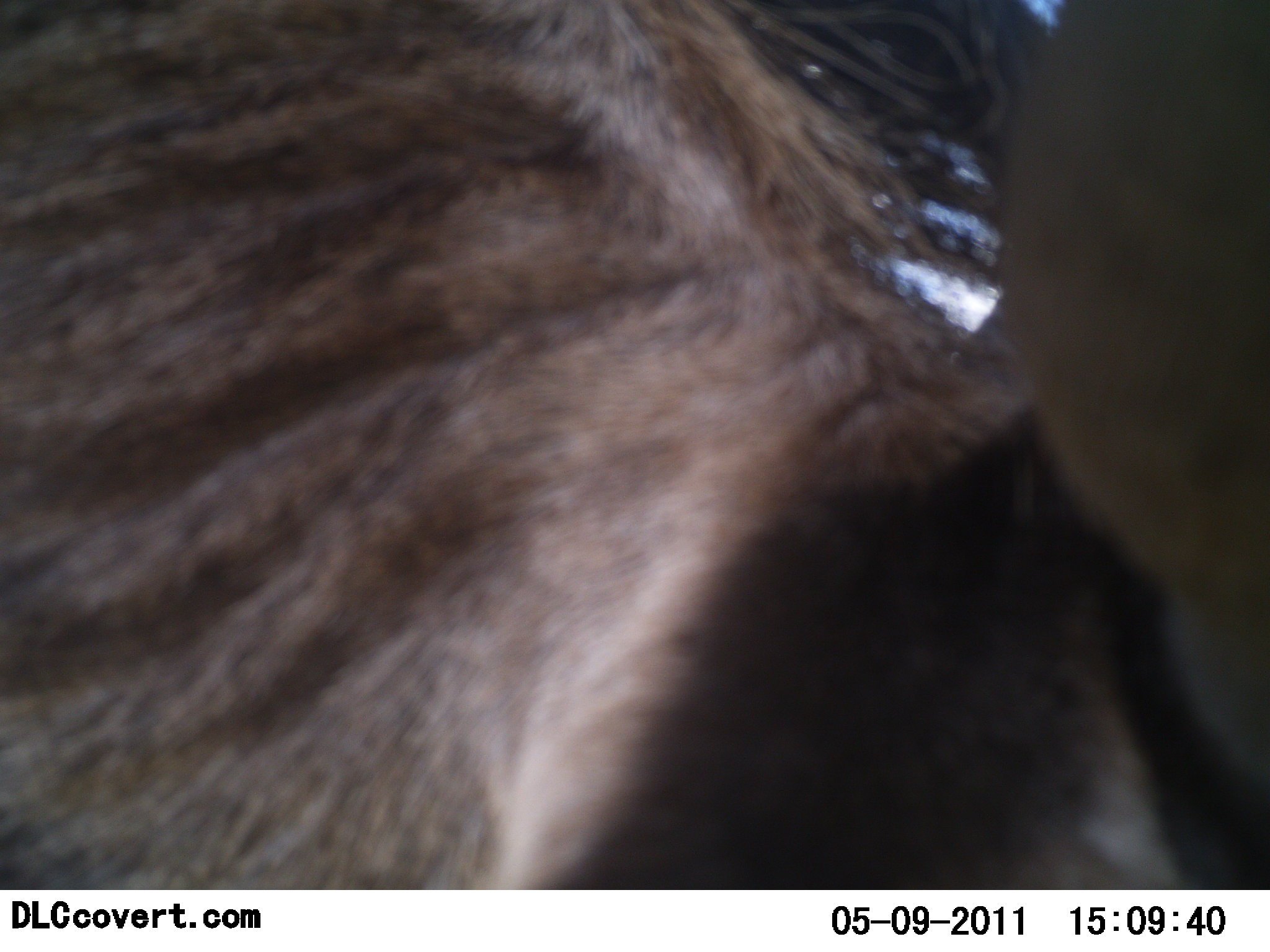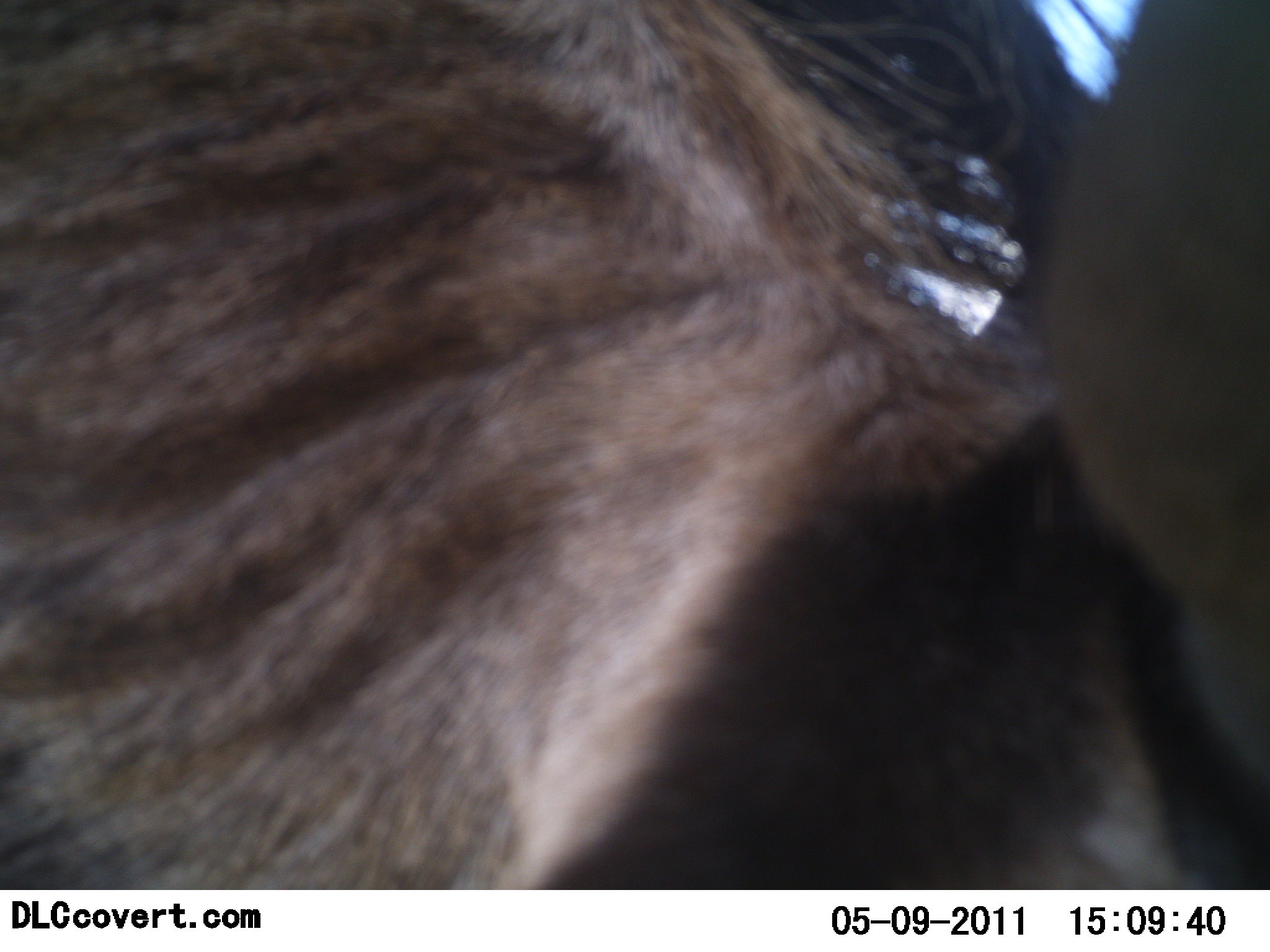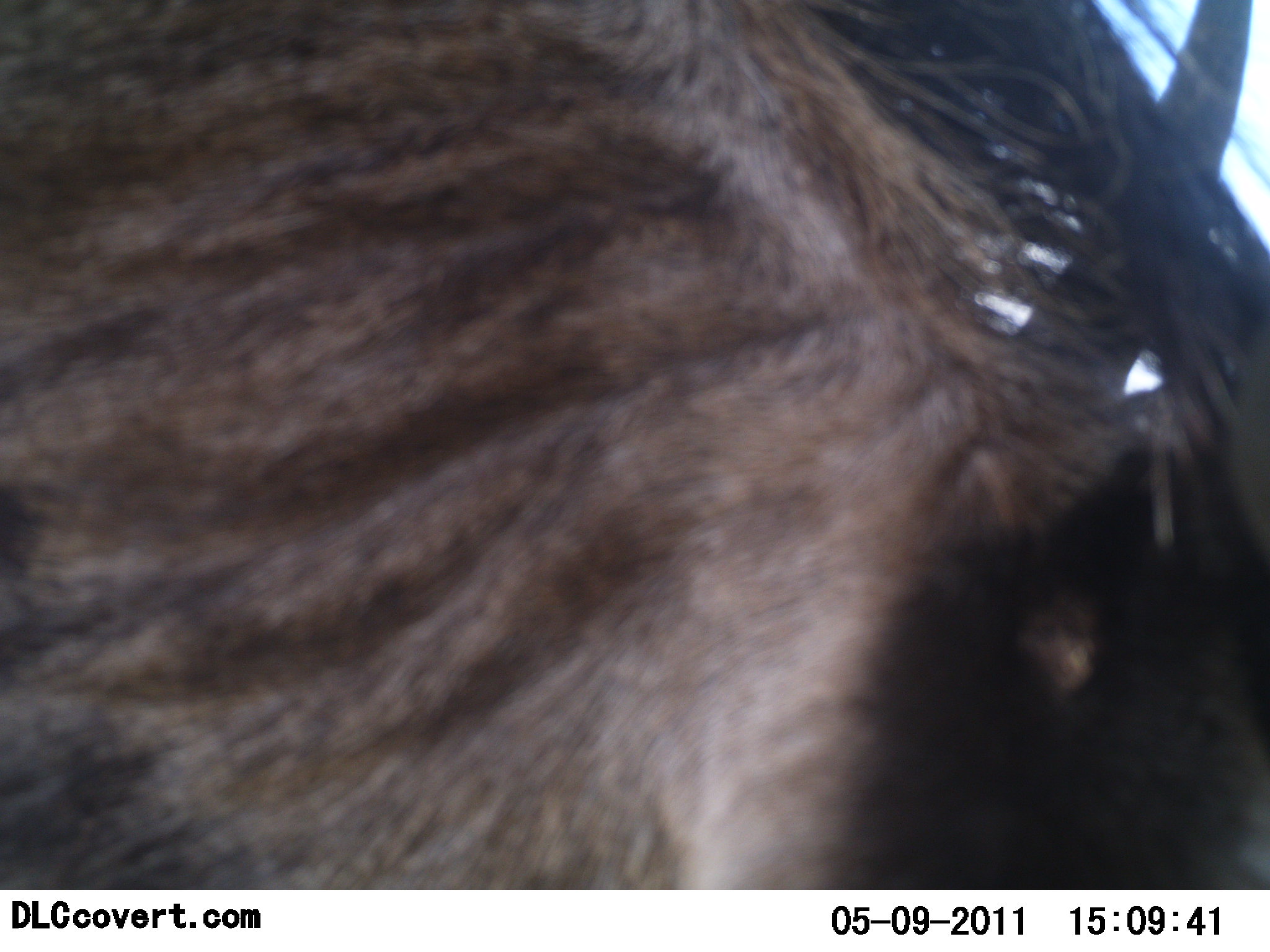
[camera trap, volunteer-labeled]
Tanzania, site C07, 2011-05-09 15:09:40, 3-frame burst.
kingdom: Animalia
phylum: Chordata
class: Mammalia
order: Artiodactyla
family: Bovidae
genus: Connochaetes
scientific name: Connochaetes taurinus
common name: blue wildebeest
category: wildebeest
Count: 1.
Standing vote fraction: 44%.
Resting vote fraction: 11%.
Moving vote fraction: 33%.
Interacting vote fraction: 0%.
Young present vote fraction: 0%.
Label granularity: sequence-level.